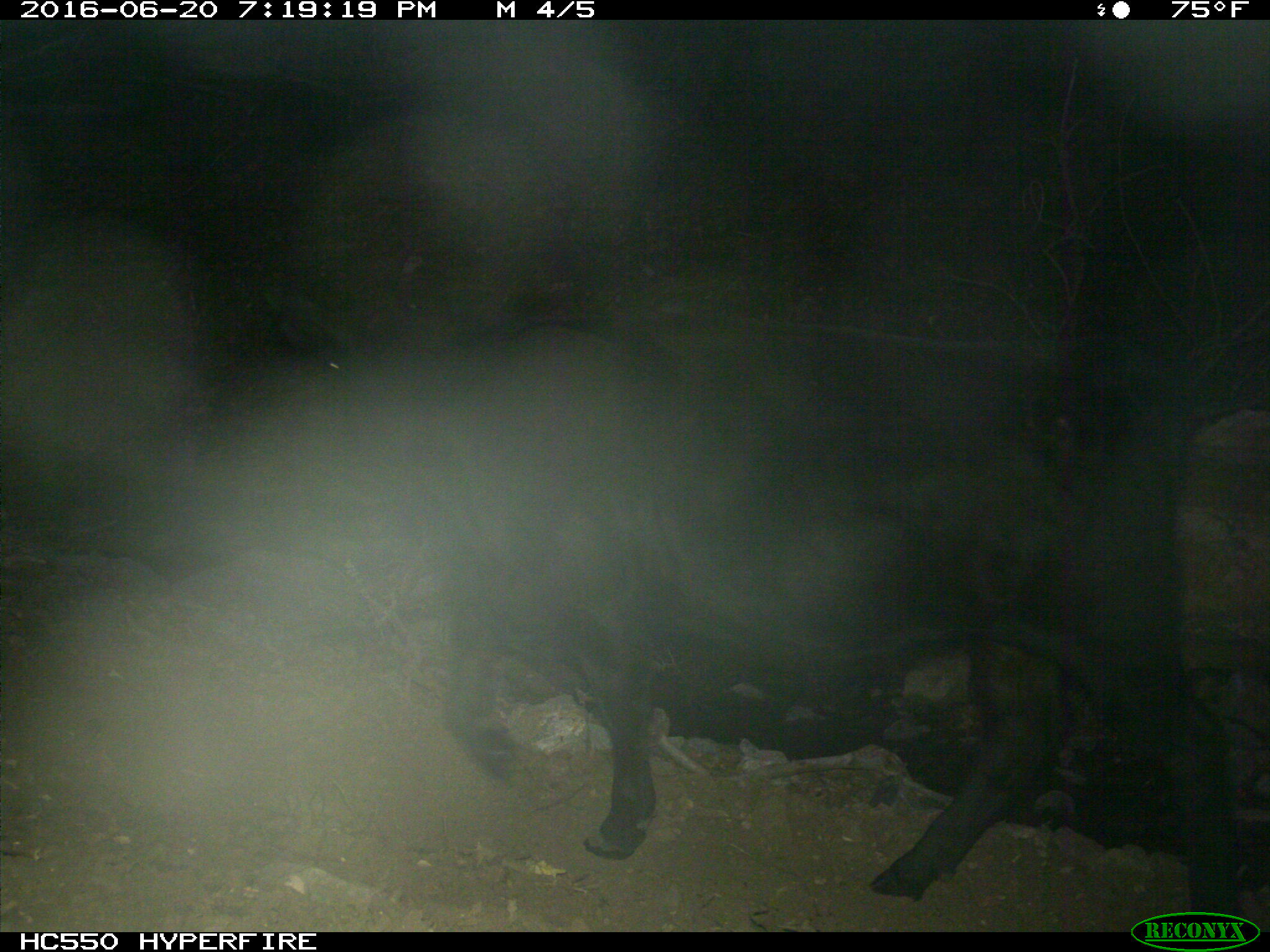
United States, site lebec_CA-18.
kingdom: Animalia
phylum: Chordata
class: Mammalia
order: Artiodactyla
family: Bovidae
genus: Bos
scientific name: Bos taurus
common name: domestic cow